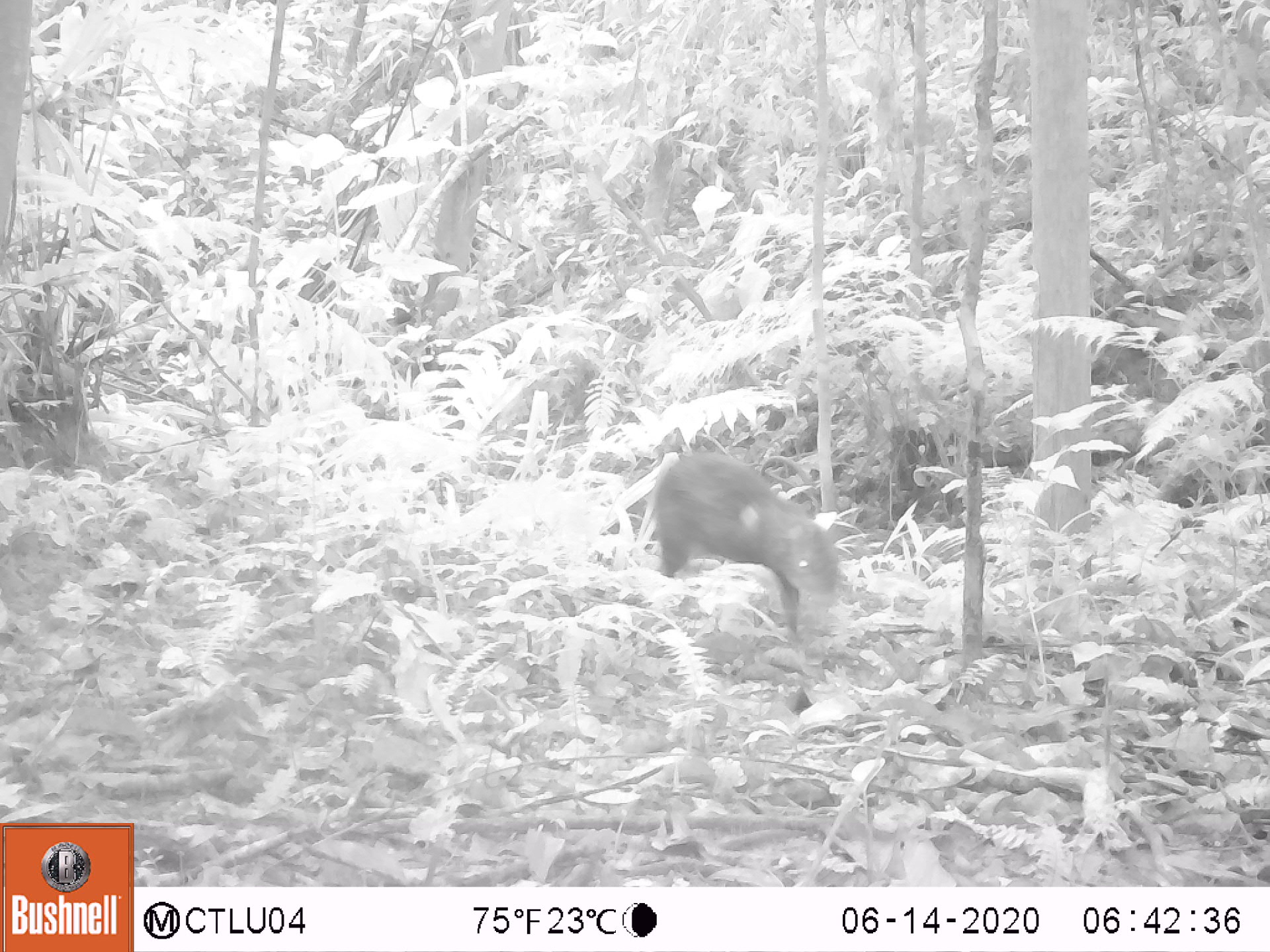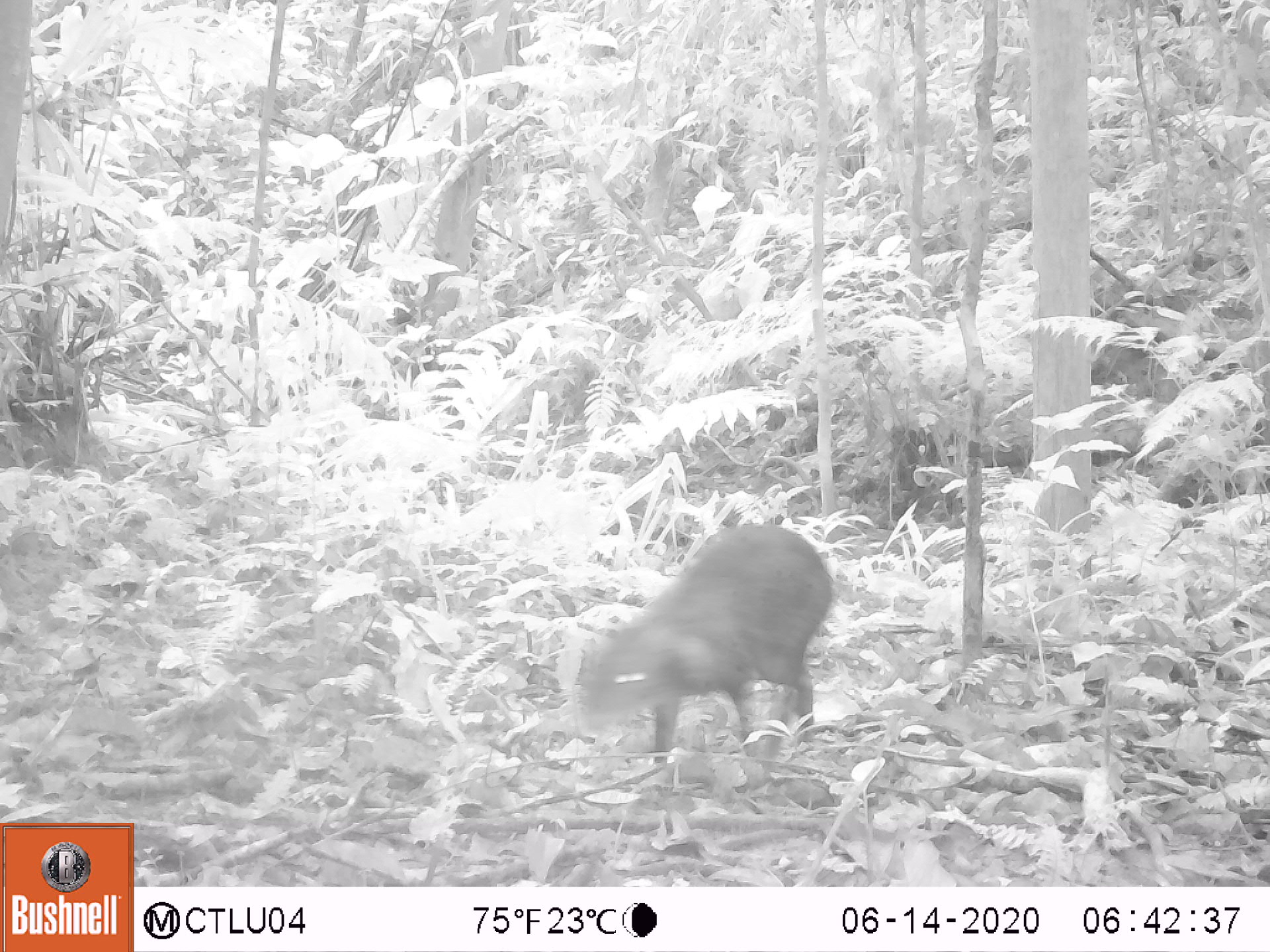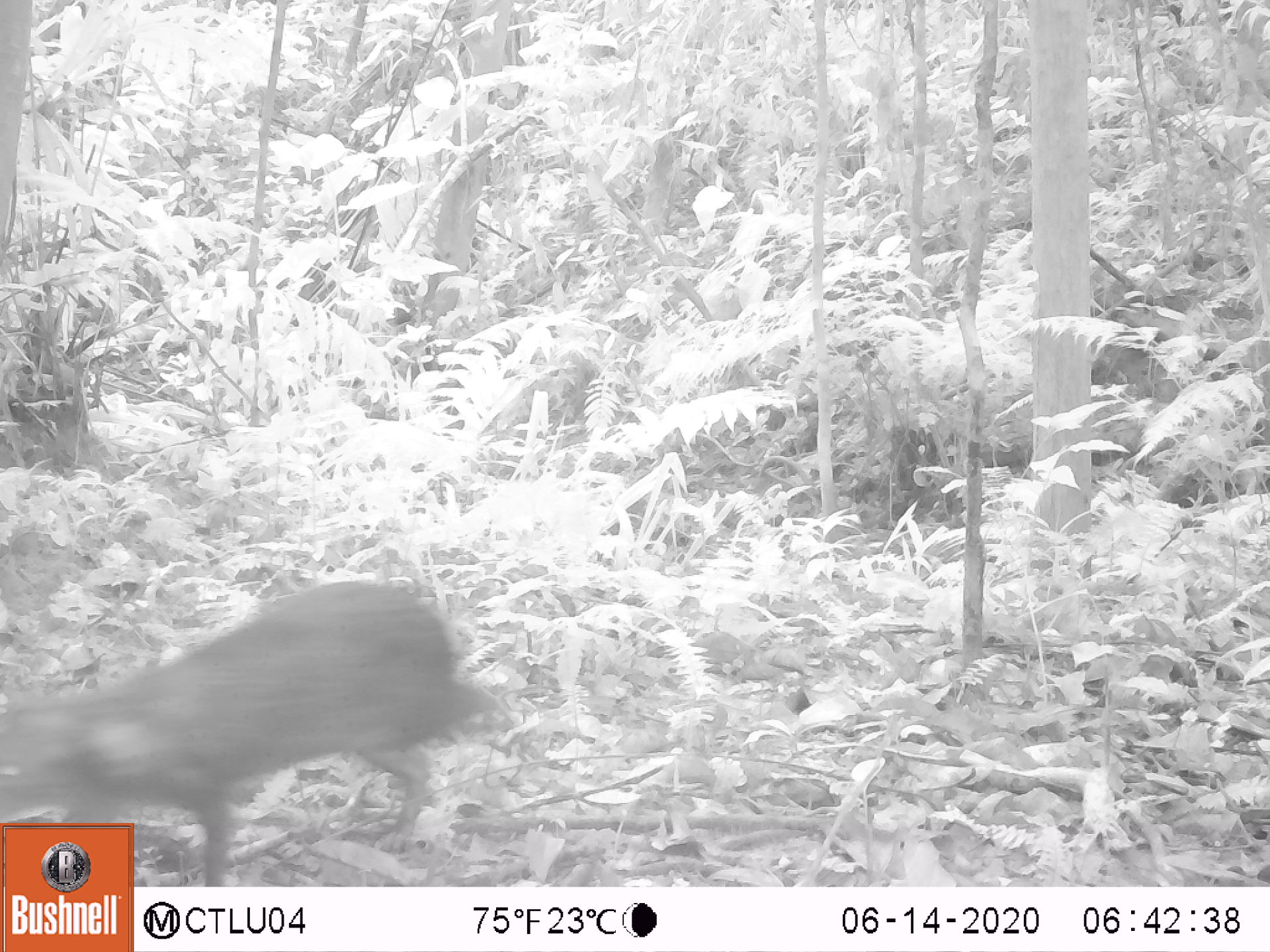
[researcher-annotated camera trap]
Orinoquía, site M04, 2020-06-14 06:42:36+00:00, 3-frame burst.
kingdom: Animalia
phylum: Chordata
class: Mammalia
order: Rodentia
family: Dasyproctidae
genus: Dasyprocta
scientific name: Dasyprocta fuliginosa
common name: black agouti